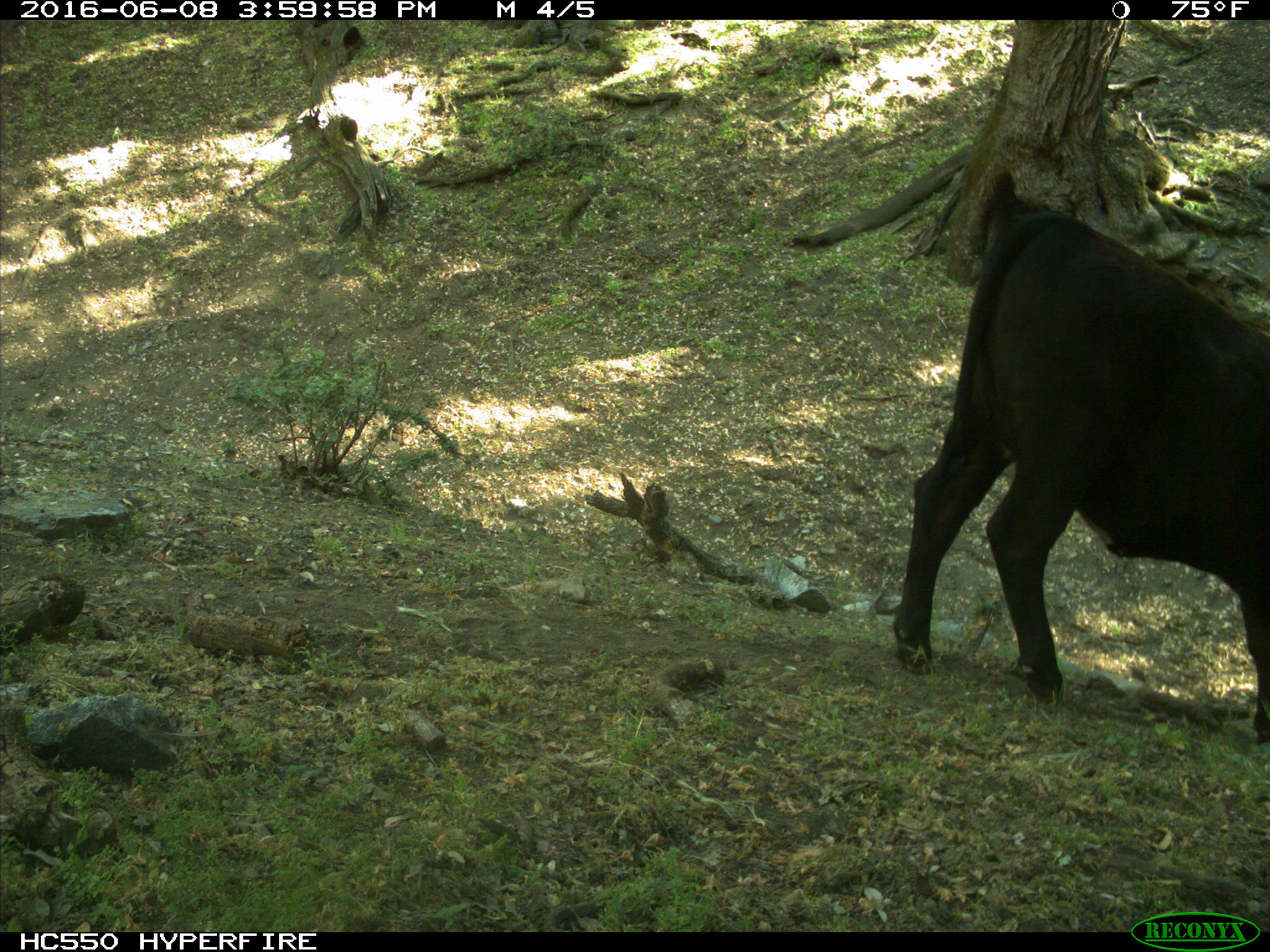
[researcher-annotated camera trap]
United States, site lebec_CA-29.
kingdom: Animalia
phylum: Chordata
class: Mammalia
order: Artiodactyla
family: Bovidae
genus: Bos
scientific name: Bos taurus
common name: domestic cow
Bos taurus (domestic cow).